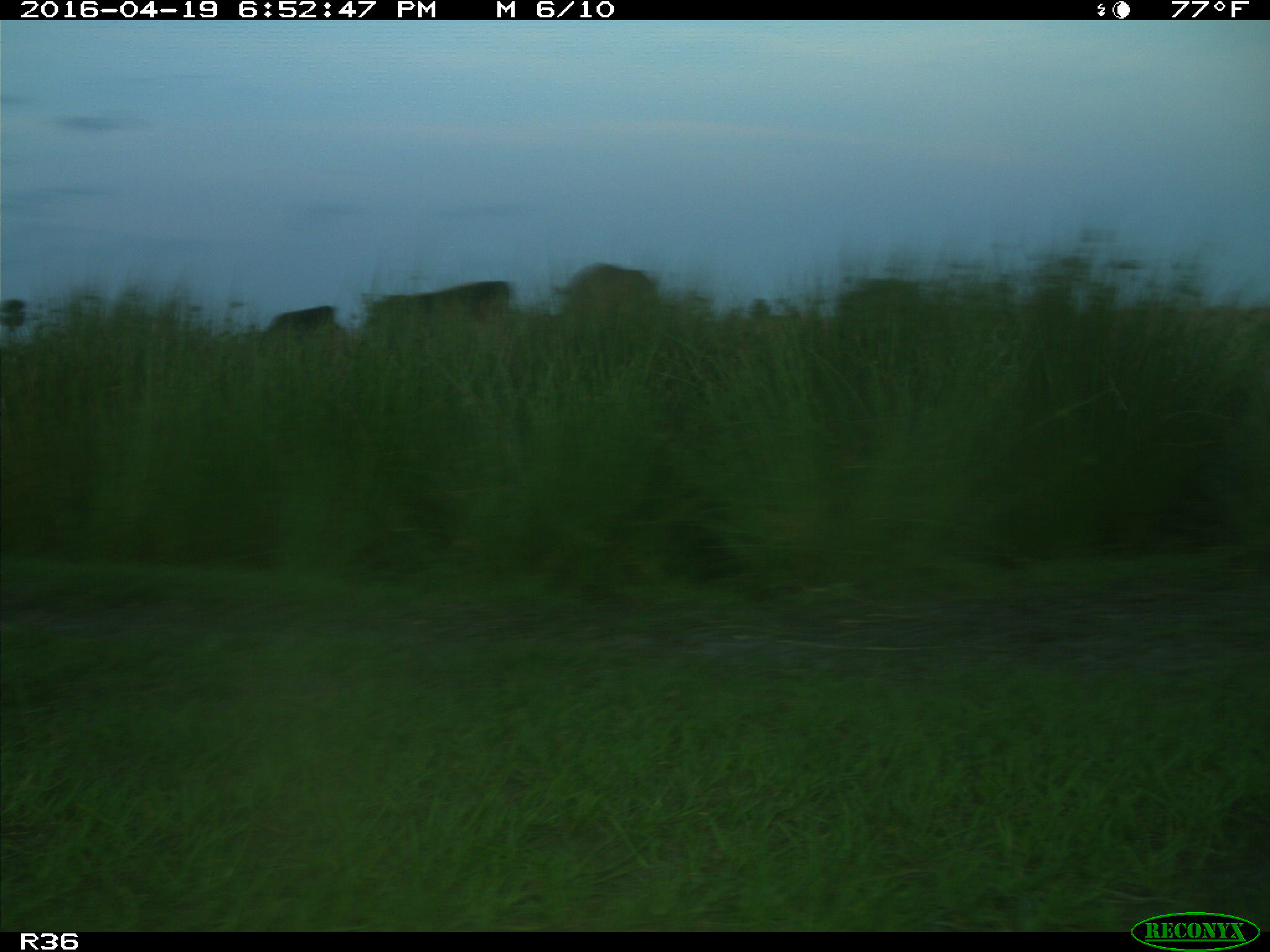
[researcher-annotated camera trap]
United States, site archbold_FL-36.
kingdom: Animalia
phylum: Chordata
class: Mammalia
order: Artiodactyla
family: Bovidae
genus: Bos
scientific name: Bos taurus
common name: domestic cow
Bos taurus (domestic cow).